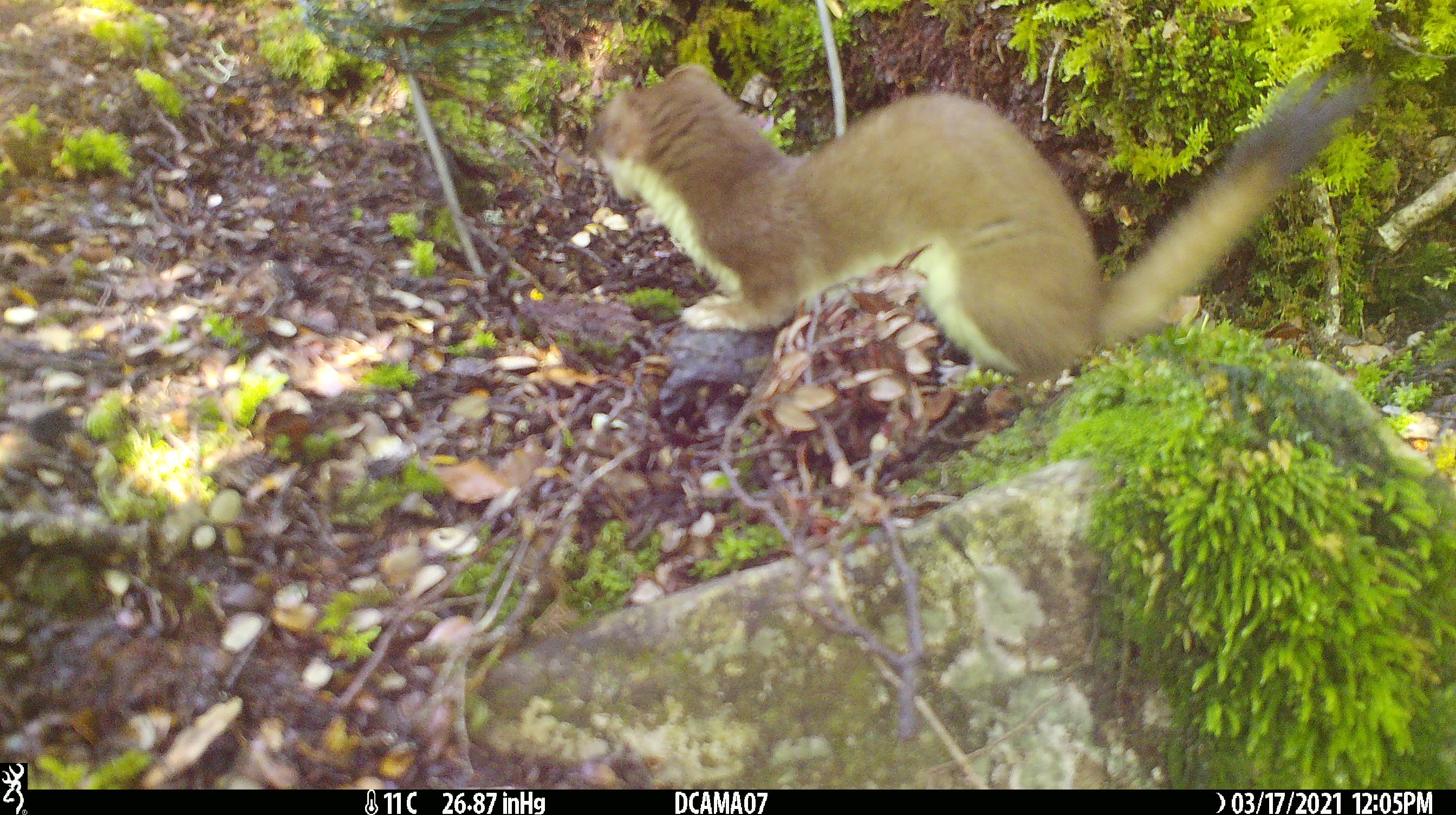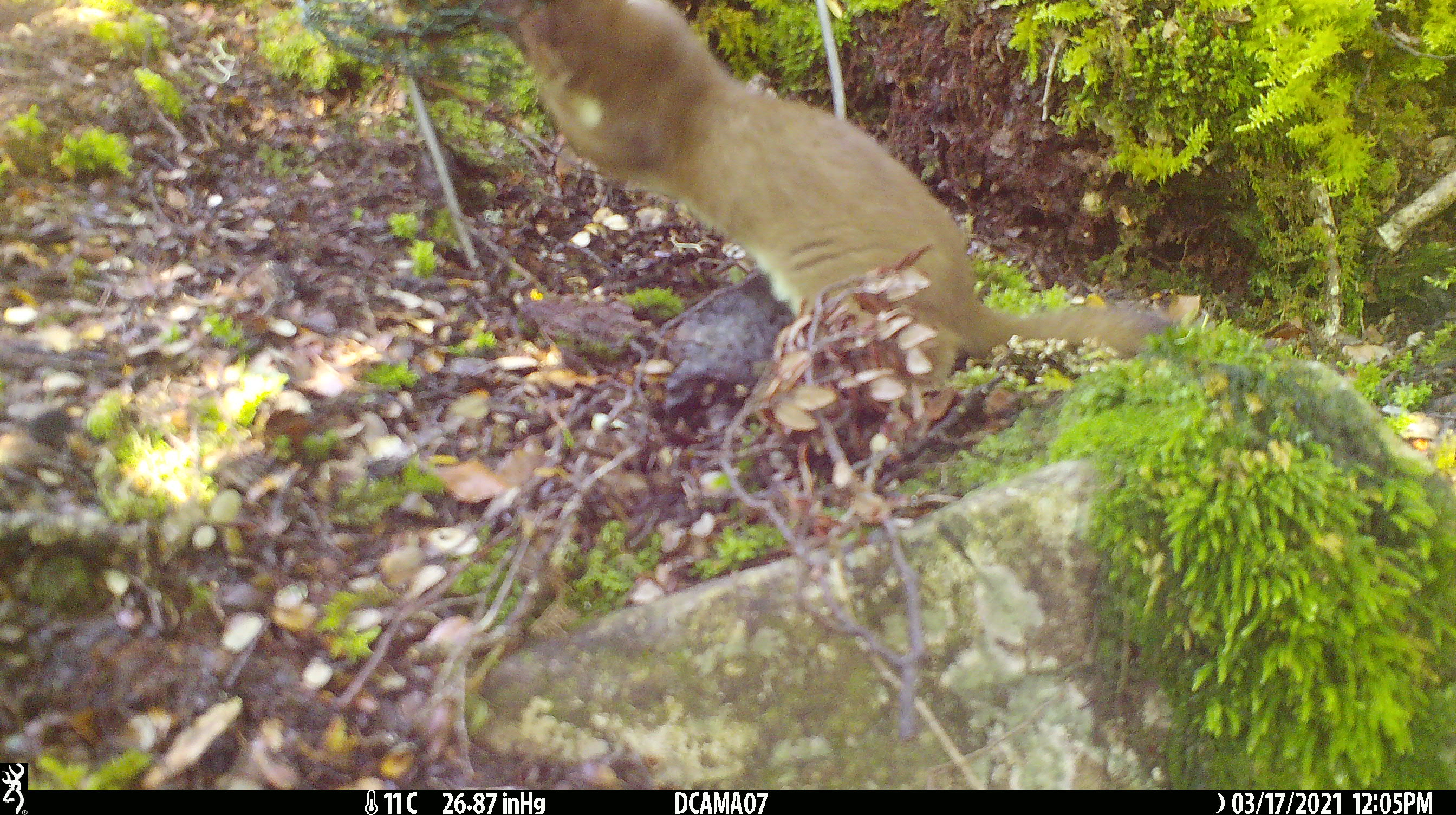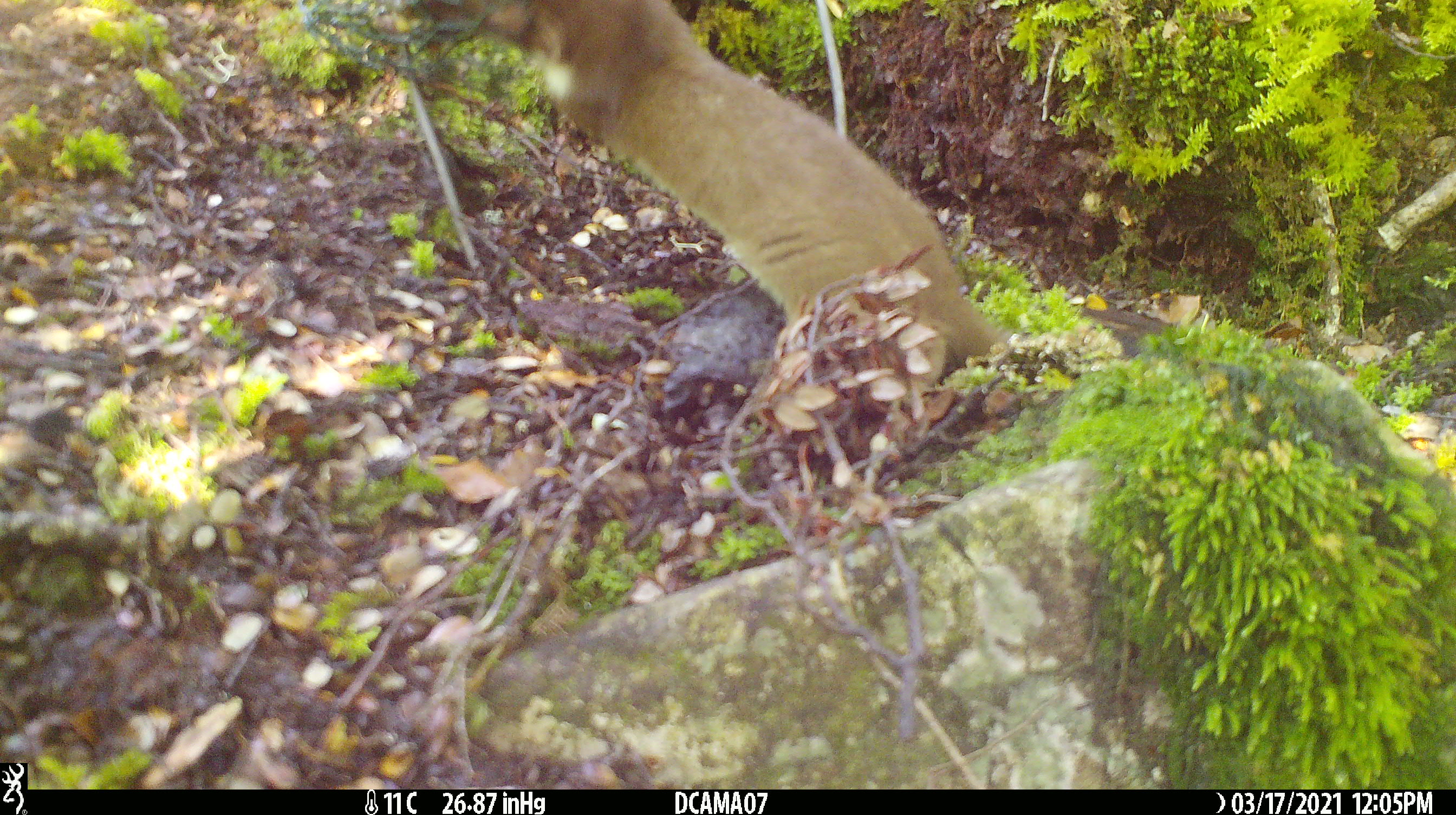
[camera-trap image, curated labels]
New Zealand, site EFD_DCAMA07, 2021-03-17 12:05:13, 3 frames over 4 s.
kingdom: Animalia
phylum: Chordata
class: Mammalia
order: Carnivora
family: Mustelidae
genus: Mustela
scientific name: Mustela erminea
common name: stoat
Stoat (Mustela erminea).